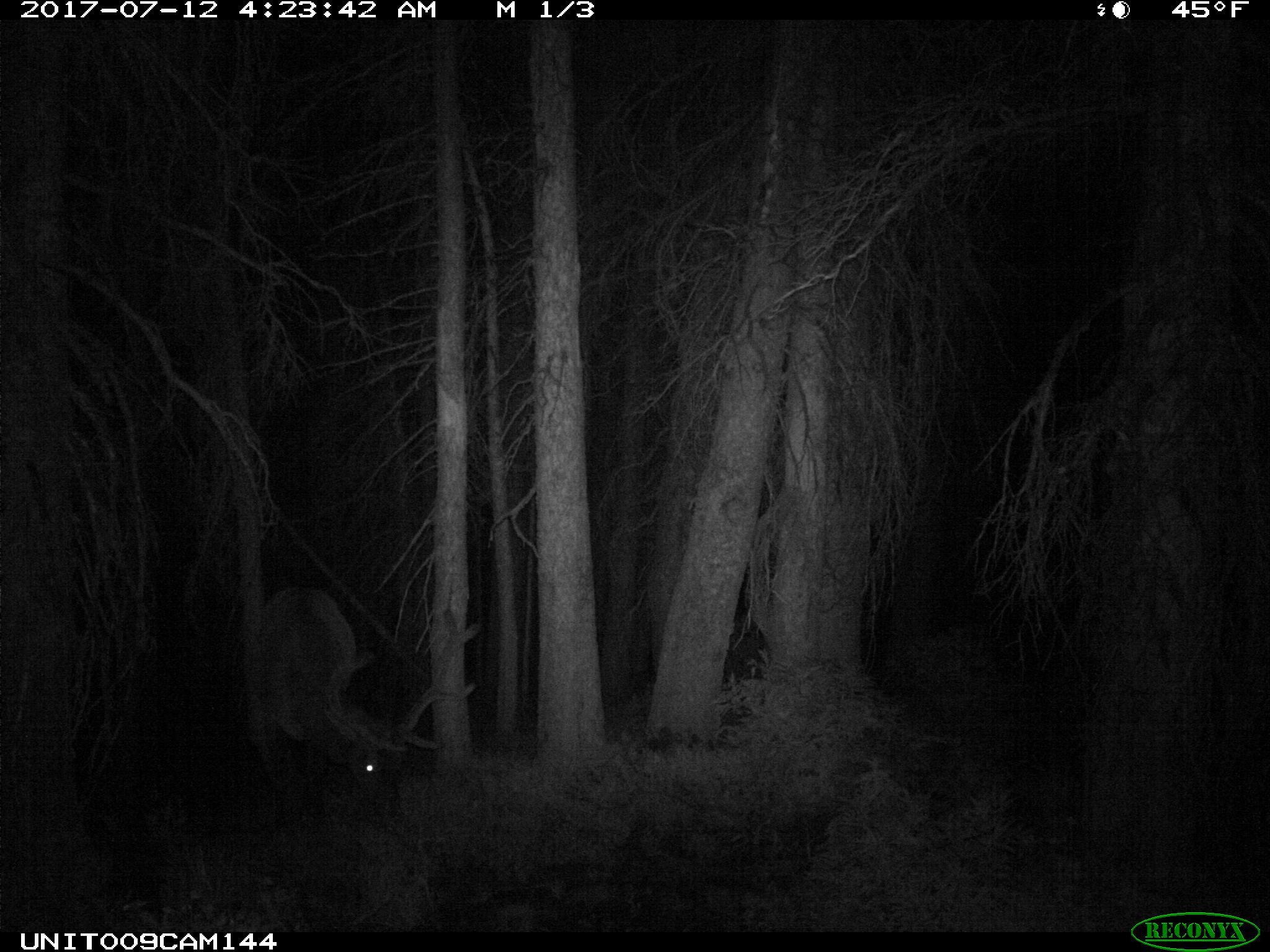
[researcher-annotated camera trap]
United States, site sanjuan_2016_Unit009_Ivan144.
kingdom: Animalia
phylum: Chordata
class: Mammalia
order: Artiodactyla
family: Cervidae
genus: Cervus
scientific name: Cervus elaphus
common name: red deer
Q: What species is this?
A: Cervus elaphus (red deer).